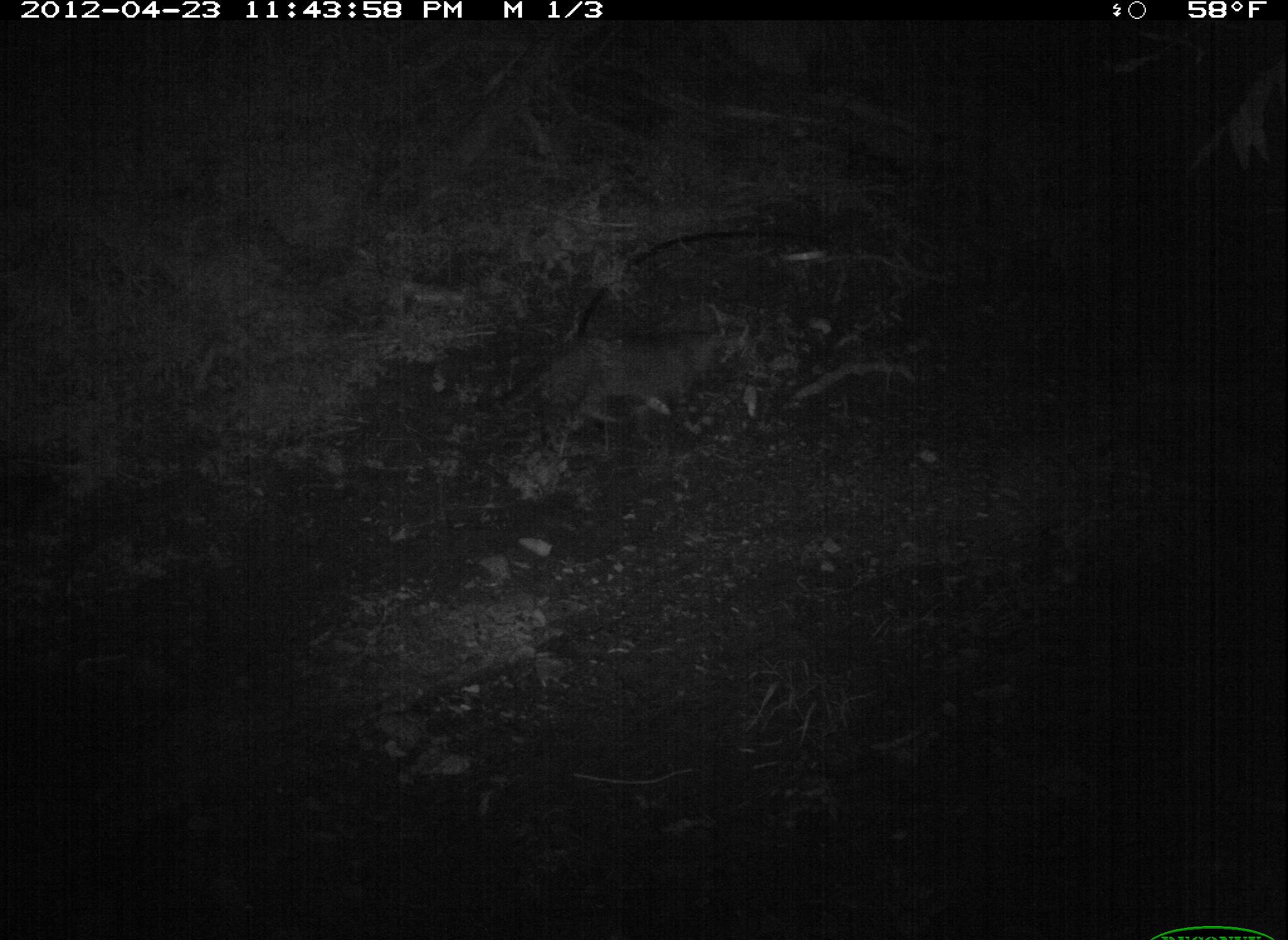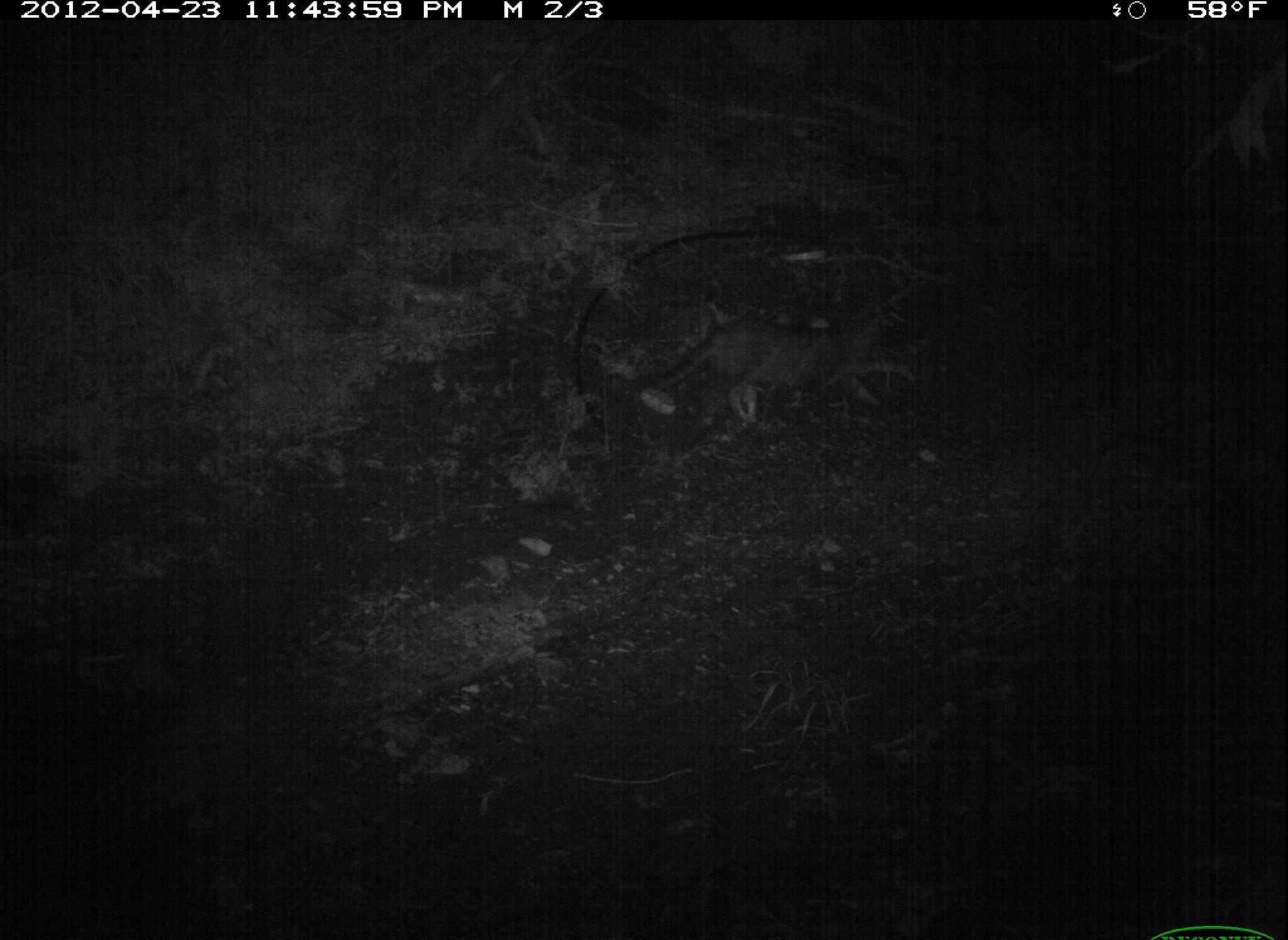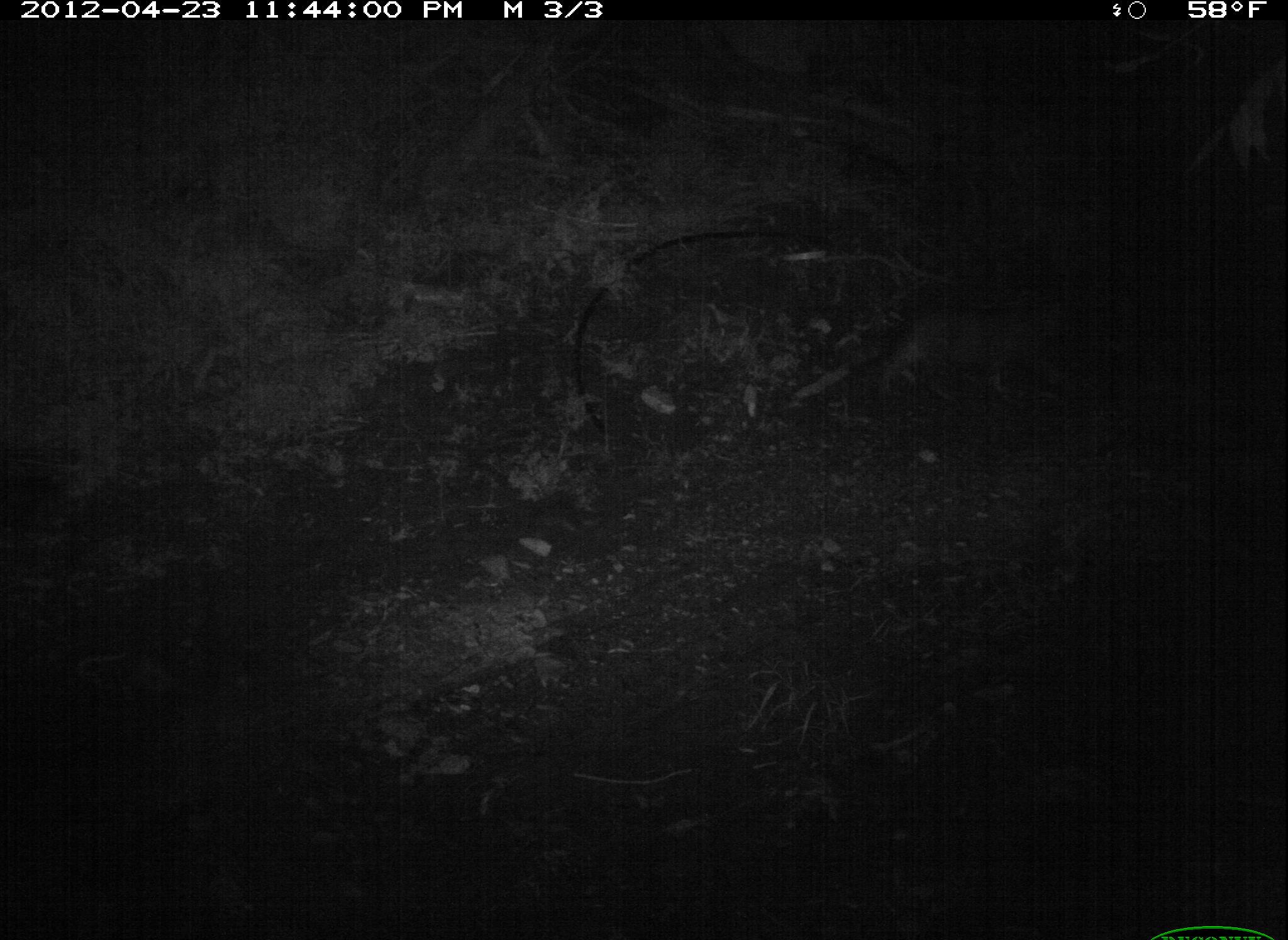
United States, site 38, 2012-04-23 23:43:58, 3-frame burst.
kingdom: Animalia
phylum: Chordata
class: Mammalia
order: Carnivora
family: Felidae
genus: Felis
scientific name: Felis catus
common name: cat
Cat (Felis catus).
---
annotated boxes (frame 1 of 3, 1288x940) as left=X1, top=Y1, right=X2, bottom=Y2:
cat: left=488, top=301, right=758, bottom=451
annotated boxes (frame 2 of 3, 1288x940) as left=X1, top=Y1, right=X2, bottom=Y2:
cat: left=633, top=300, right=890, bottom=417